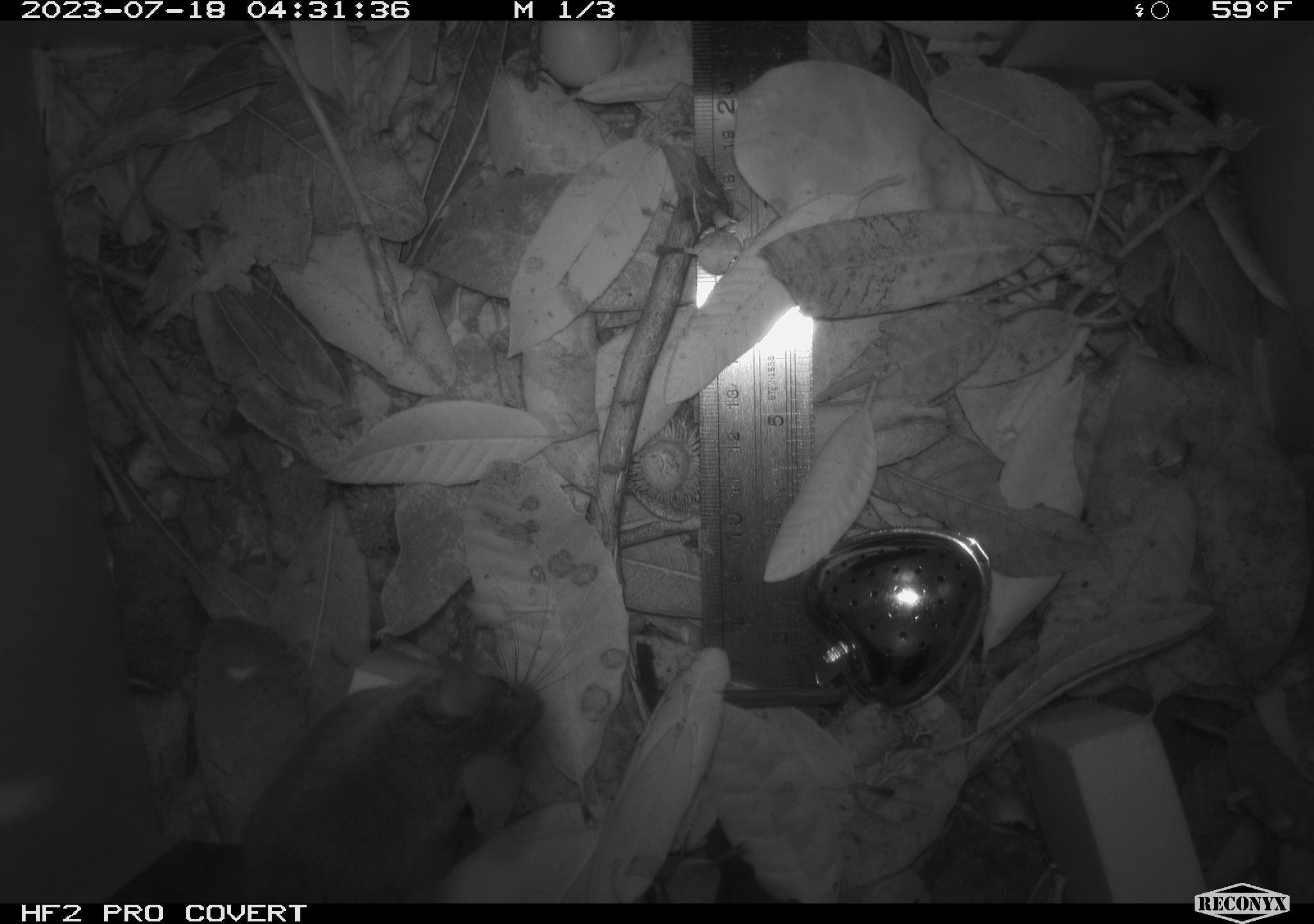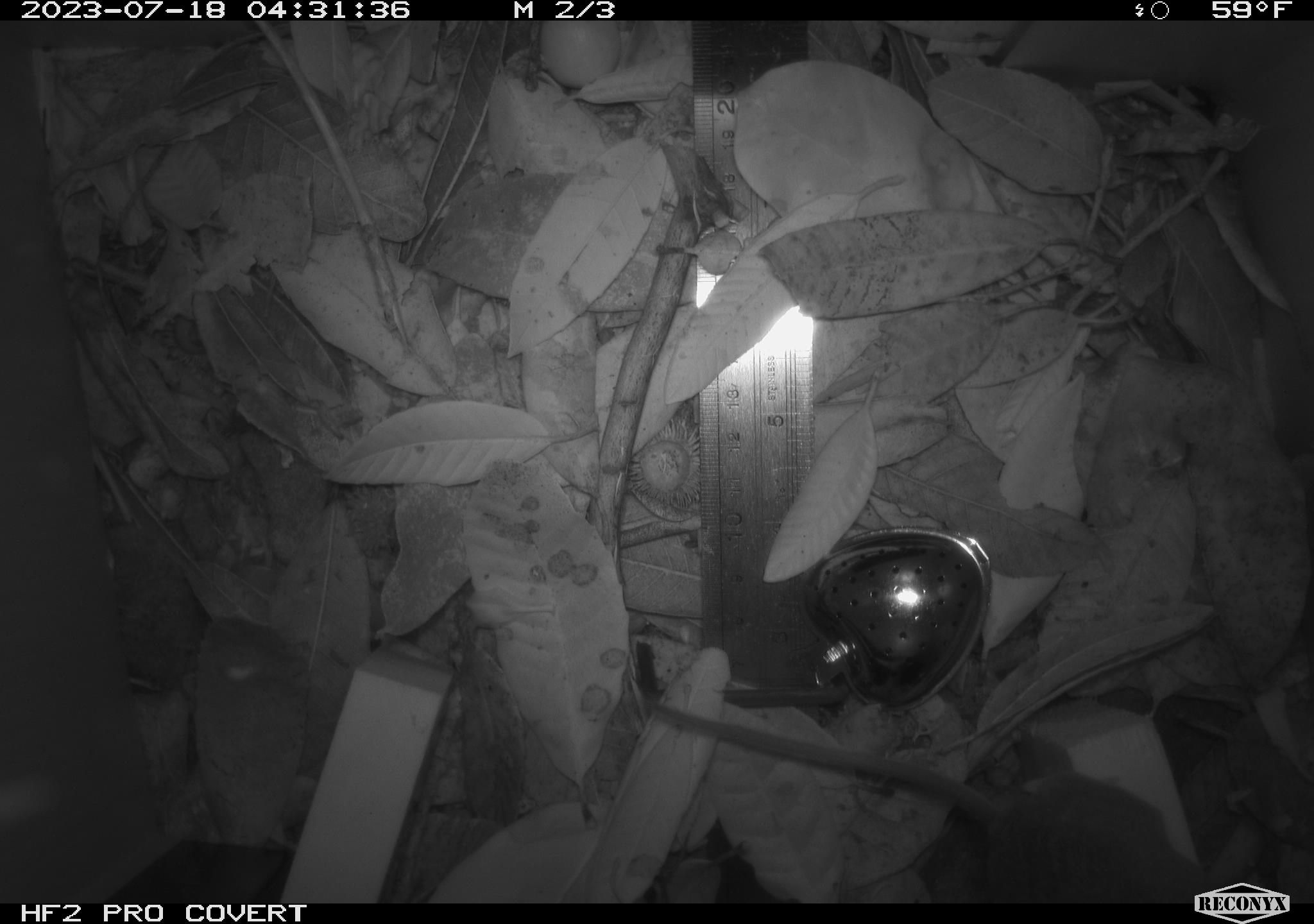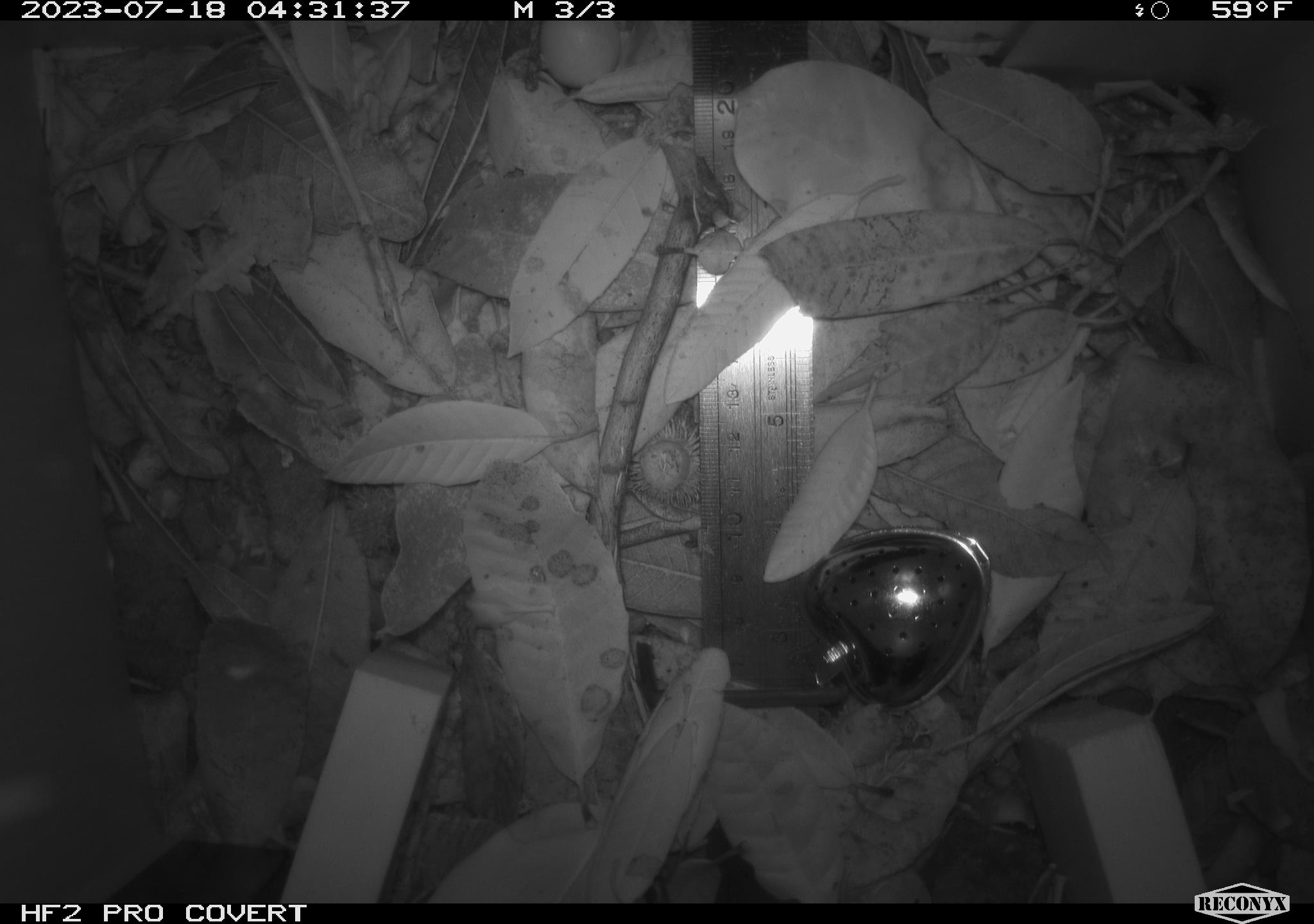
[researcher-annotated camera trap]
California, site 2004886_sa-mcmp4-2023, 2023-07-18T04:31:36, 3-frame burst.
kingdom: Animalia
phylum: Chordata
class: Mammalia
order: Rodentia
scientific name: Rodentia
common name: mouse species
Mouse species (Rodentia).